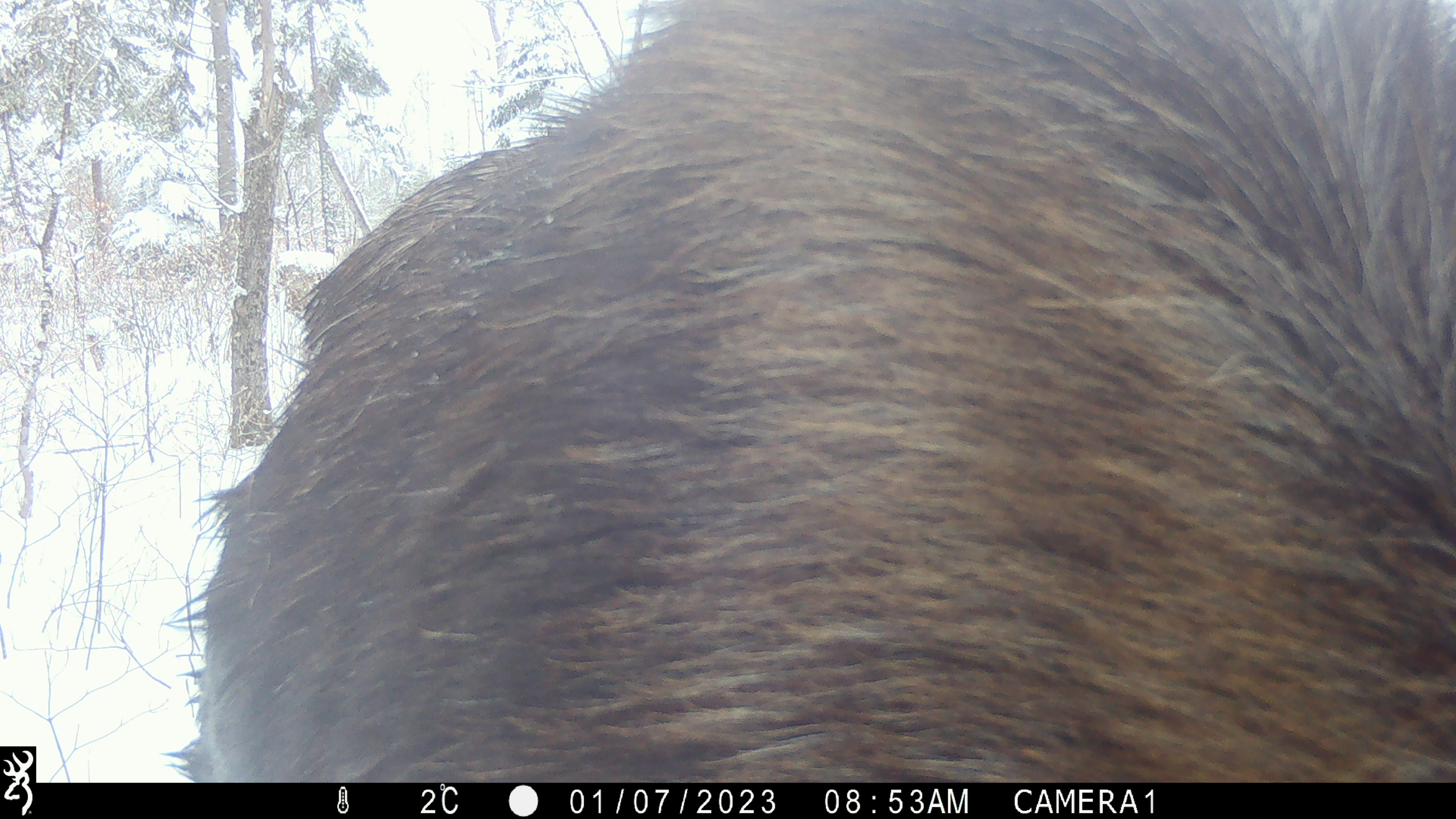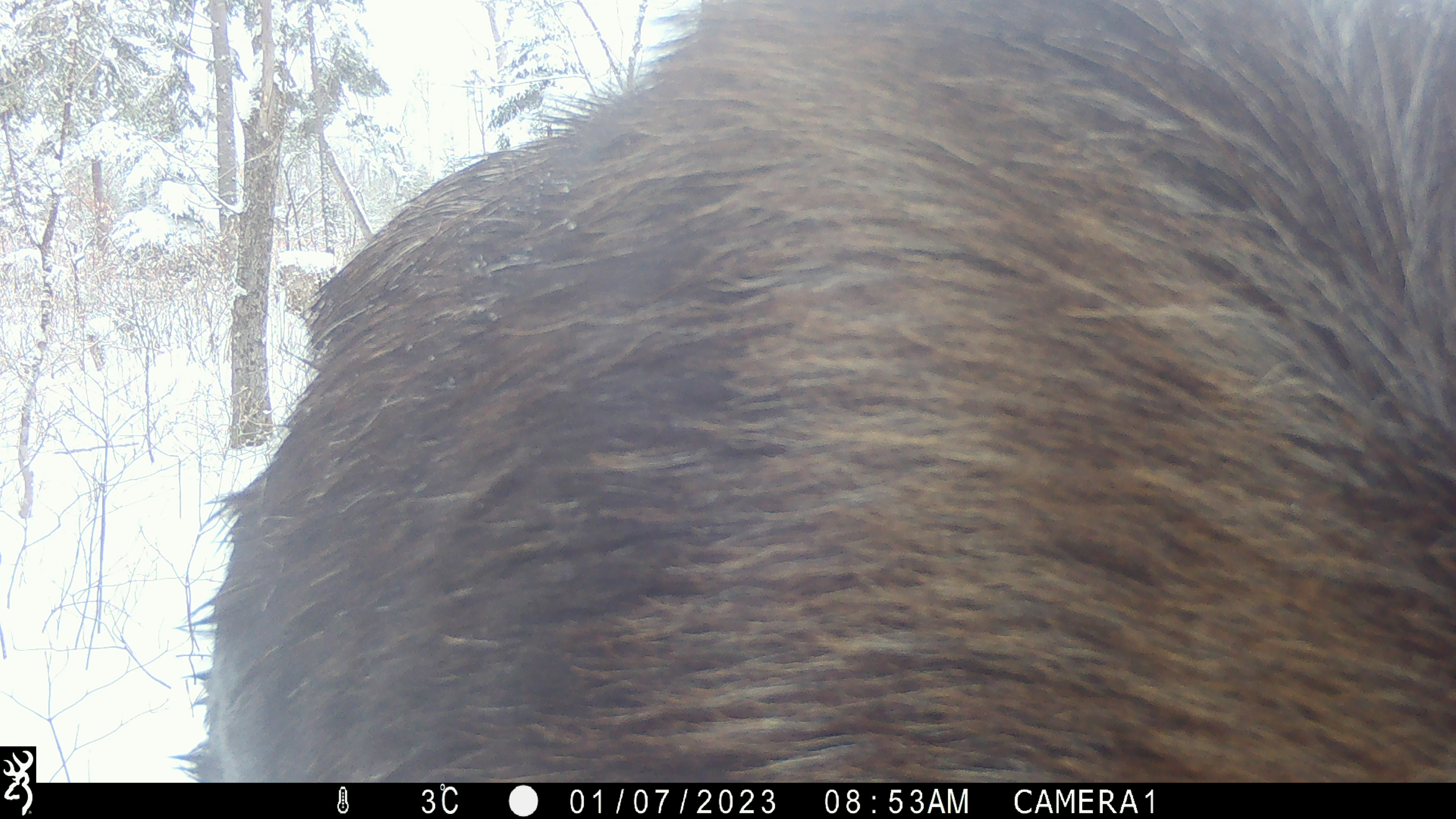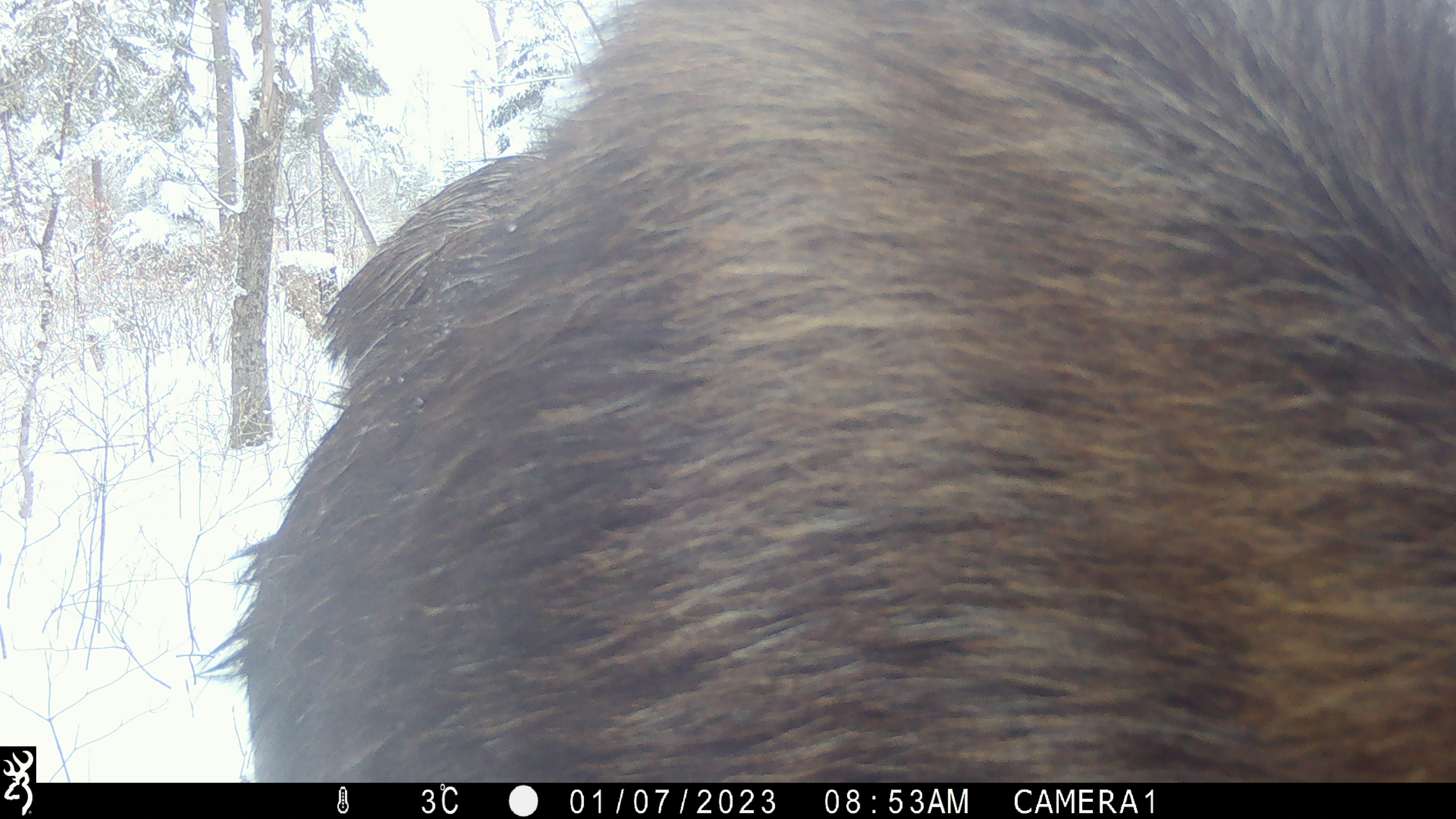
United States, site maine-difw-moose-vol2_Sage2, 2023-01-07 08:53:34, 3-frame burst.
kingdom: Animalia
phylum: Chordata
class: Mammalia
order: Artiodactyla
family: Cervidae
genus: Alces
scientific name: Alces alces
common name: moose